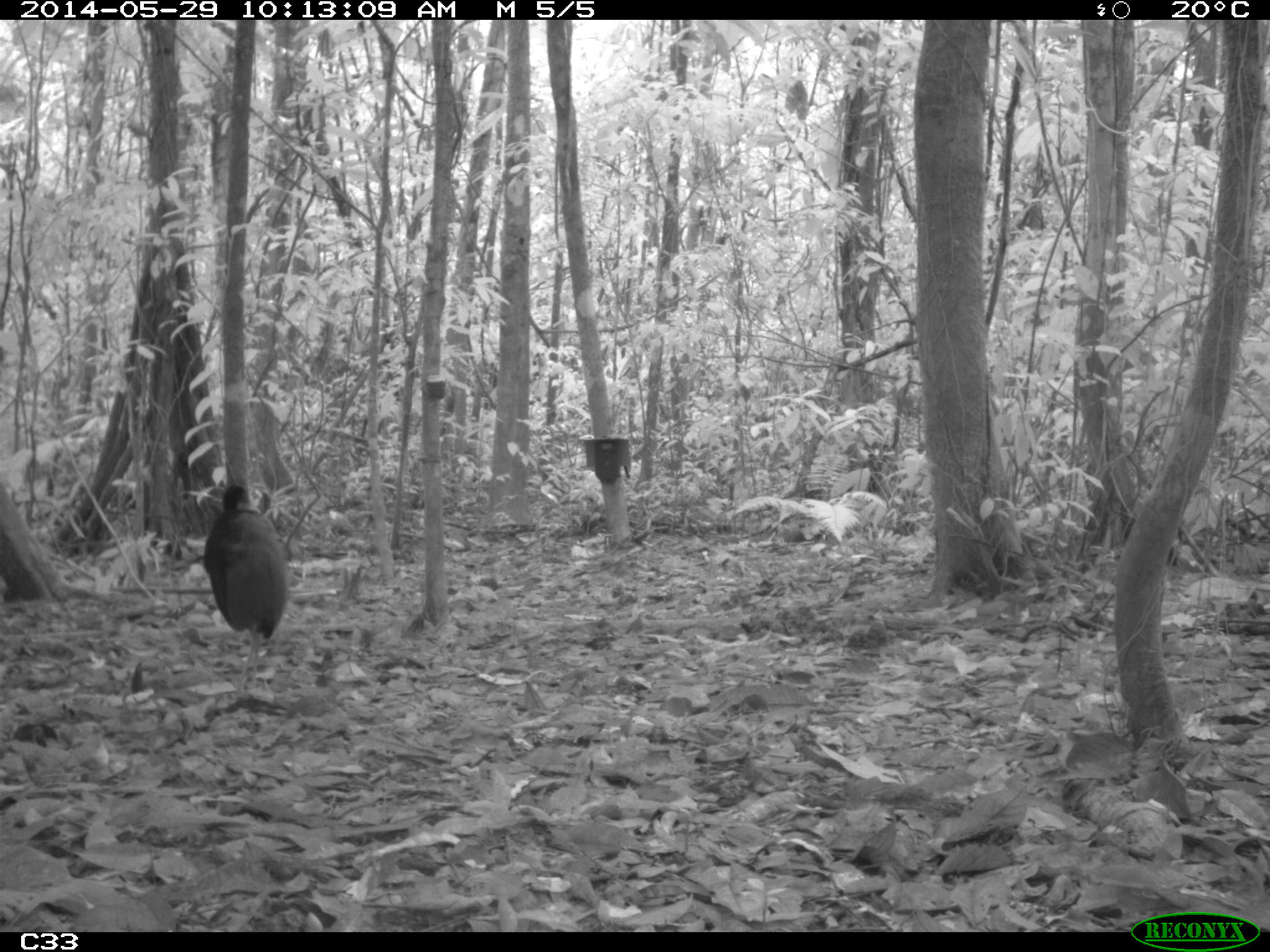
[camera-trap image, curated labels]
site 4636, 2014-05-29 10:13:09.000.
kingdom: Animalia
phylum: Chordata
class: Aves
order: Gruiformes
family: Psophiidae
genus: Psophia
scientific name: Psophia crepitans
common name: gray-winged trumpeter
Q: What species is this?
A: Psophia crepitans (gray-winged trumpeter).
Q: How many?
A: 5.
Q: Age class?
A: Adult.